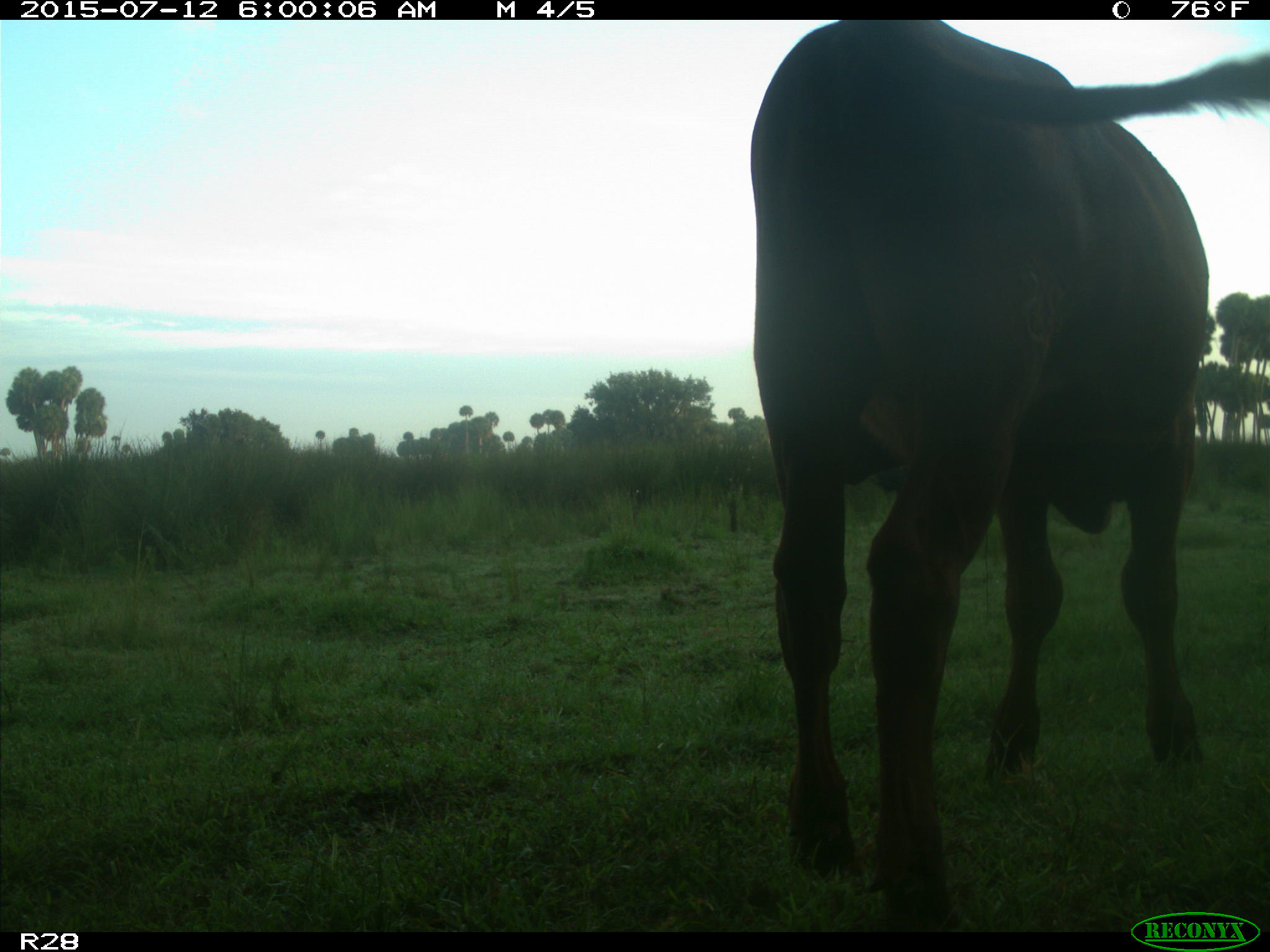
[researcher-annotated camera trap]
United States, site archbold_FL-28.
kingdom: Animalia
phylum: Chordata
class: Mammalia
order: Artiodactyla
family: Bovidae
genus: Bos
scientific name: Bos taurus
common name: domestic cow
Bos taurus (domestic cow).